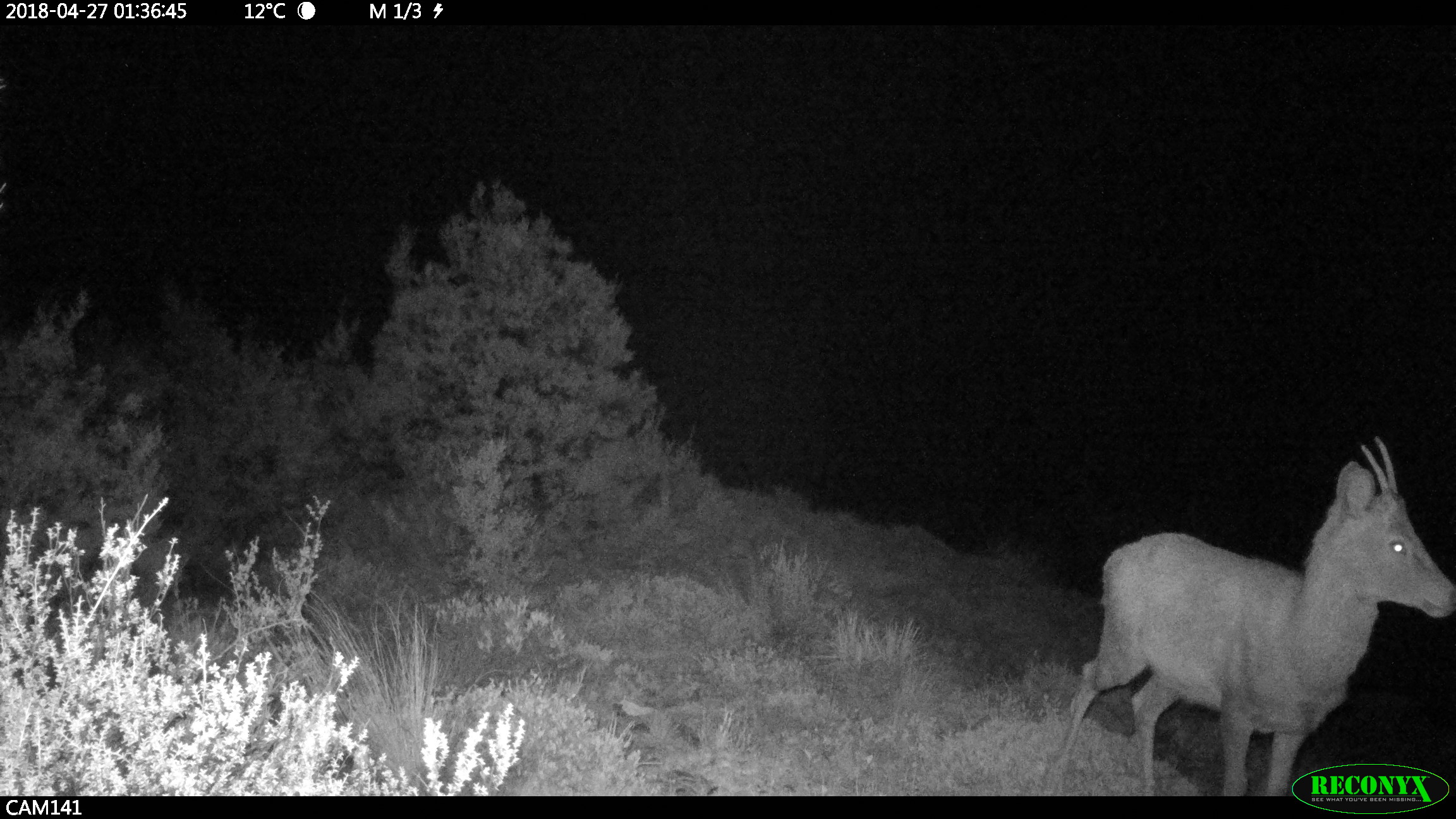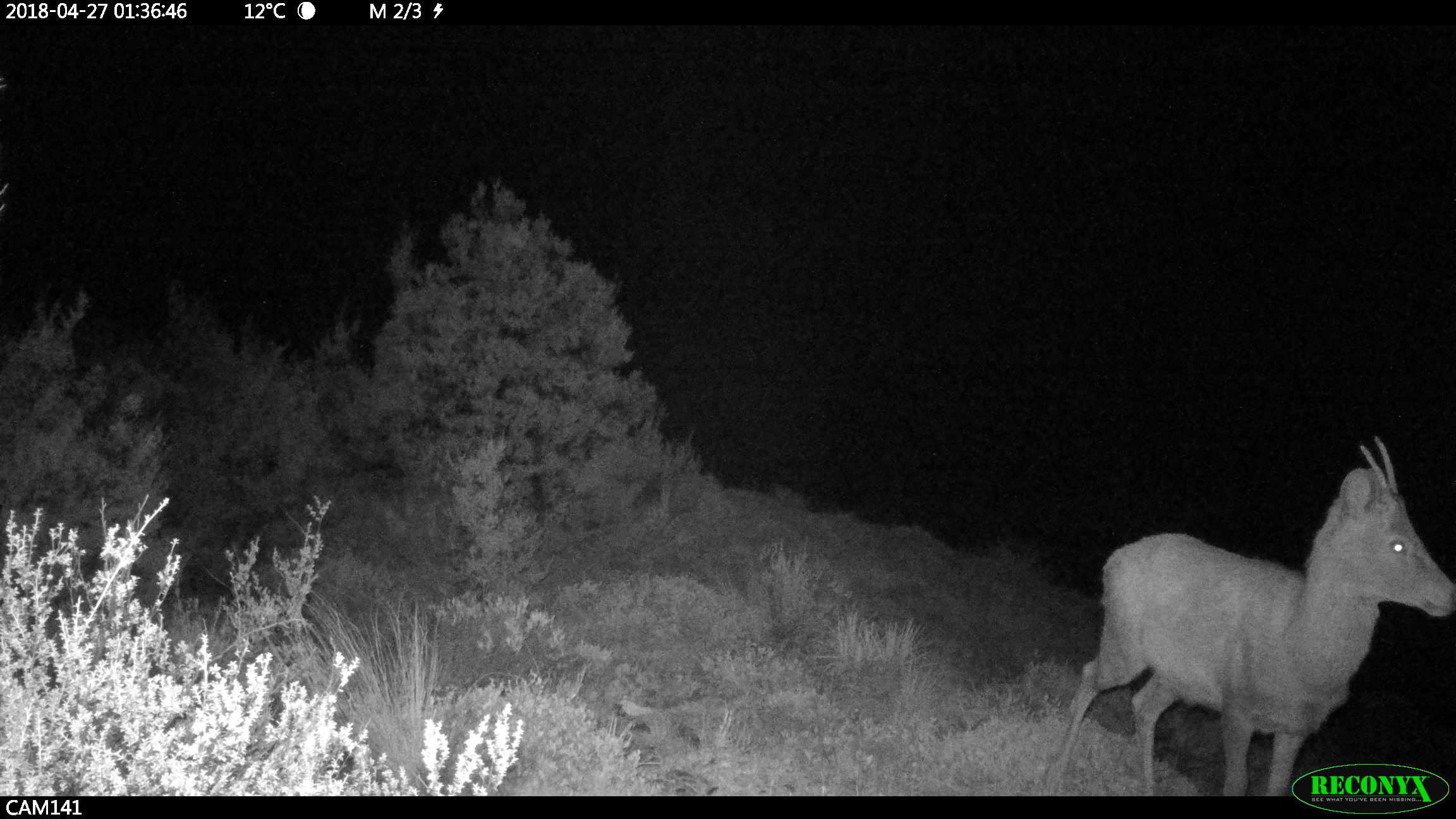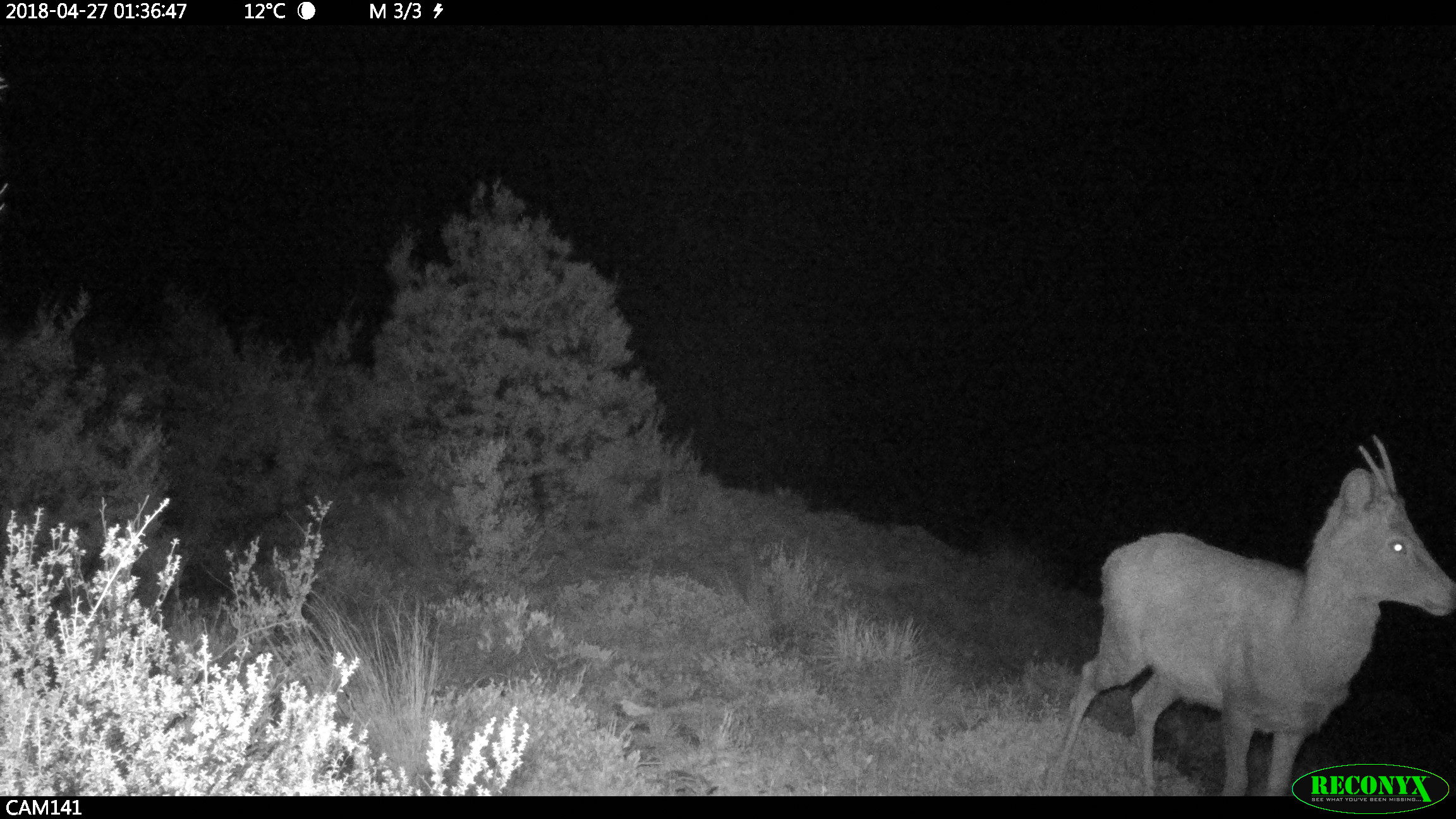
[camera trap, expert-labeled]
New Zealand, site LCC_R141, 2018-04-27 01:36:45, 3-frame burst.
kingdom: Animalia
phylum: Chordata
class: Mammalia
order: Artiodactyla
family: Cervidae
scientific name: Cervidae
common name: deer